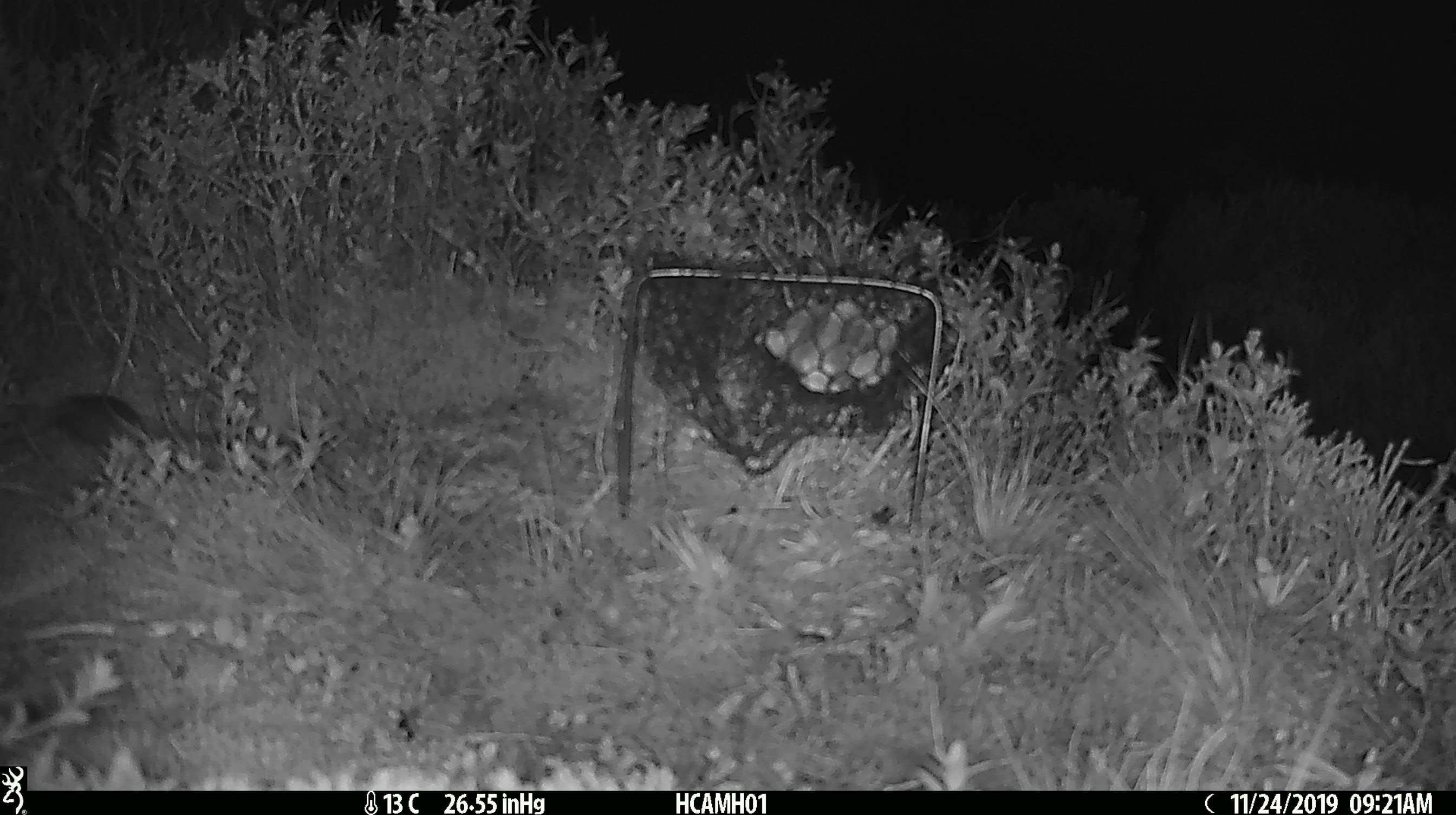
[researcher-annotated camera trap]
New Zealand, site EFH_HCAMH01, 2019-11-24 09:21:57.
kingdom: Animalia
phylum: Chordata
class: Mammalia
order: Rodentia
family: Muridae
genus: Mus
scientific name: Mus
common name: mouse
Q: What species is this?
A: Mouse (Mus).